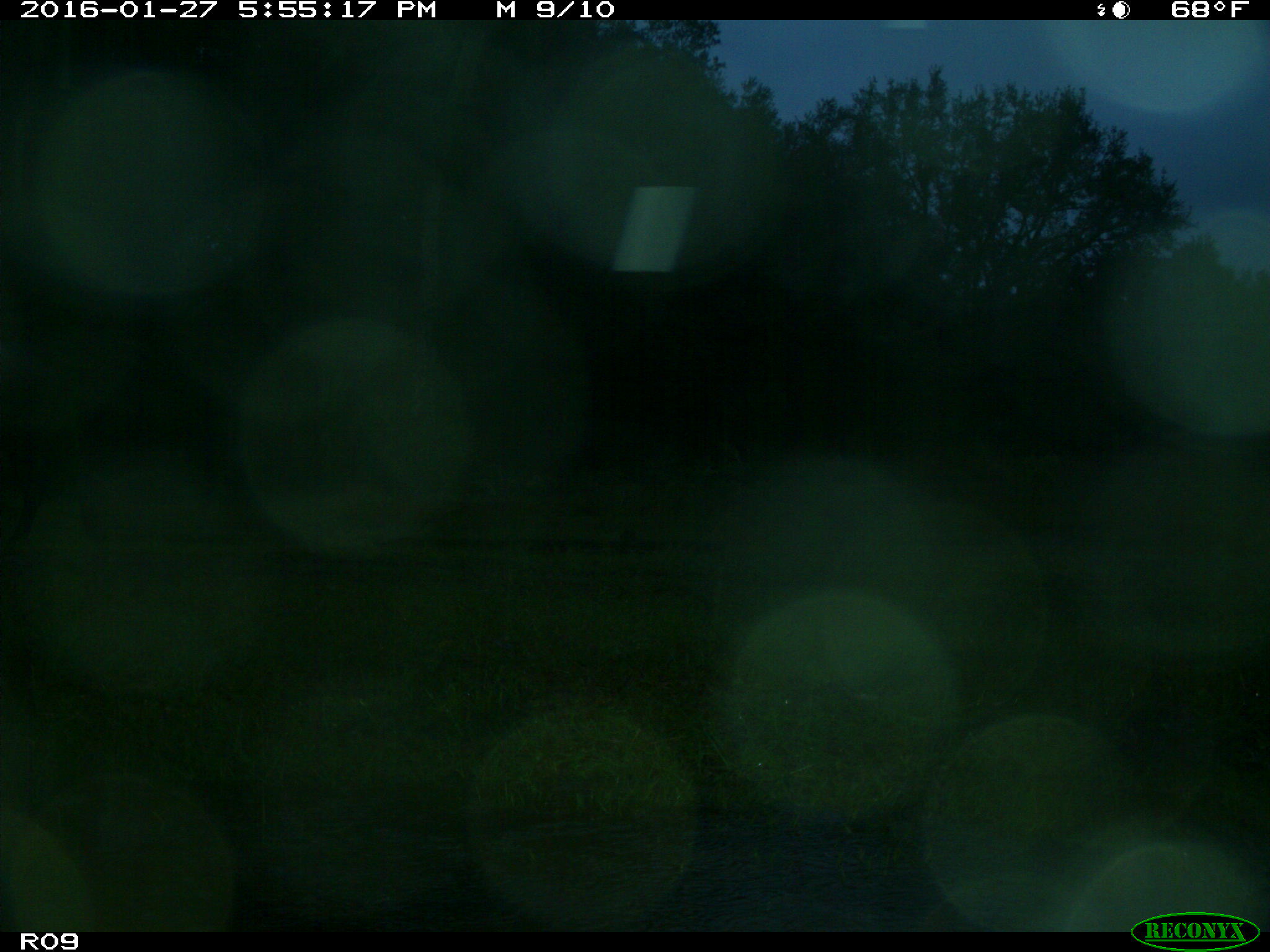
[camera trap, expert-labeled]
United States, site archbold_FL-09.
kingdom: Animalia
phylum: Chordata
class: Mammalia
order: Artiodactyla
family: Bovidae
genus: Bos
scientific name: Bos taurus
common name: domestic cow